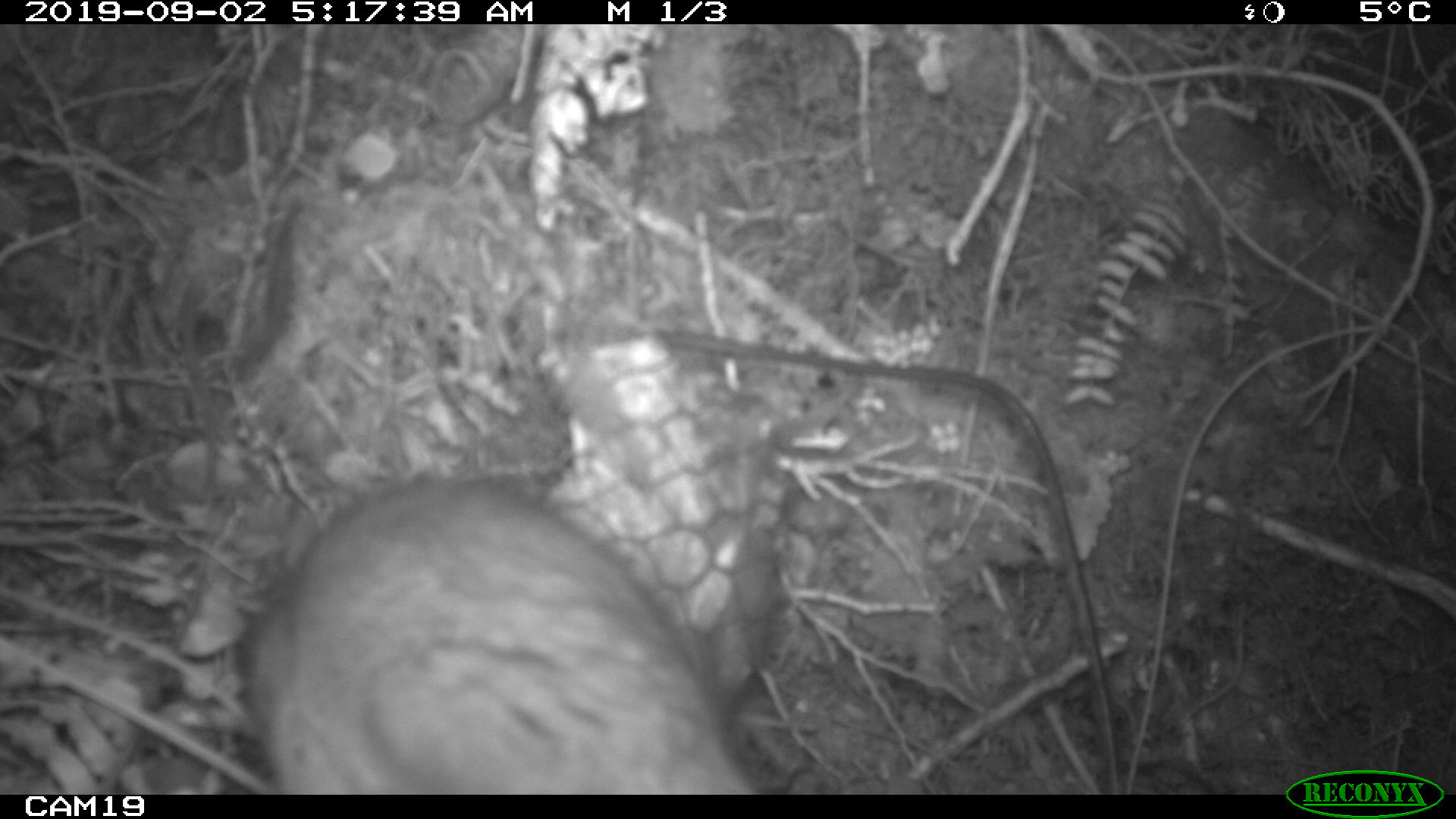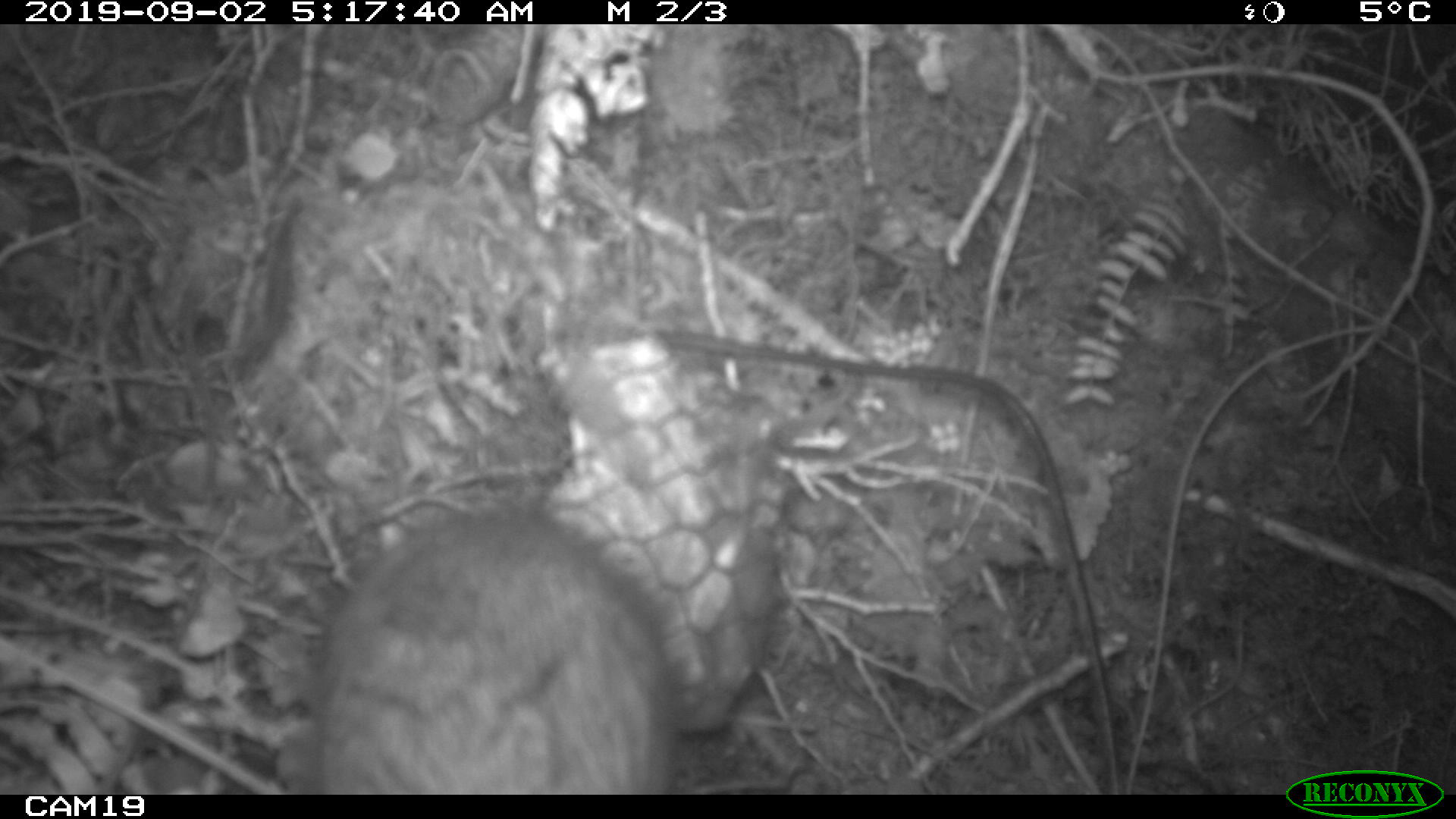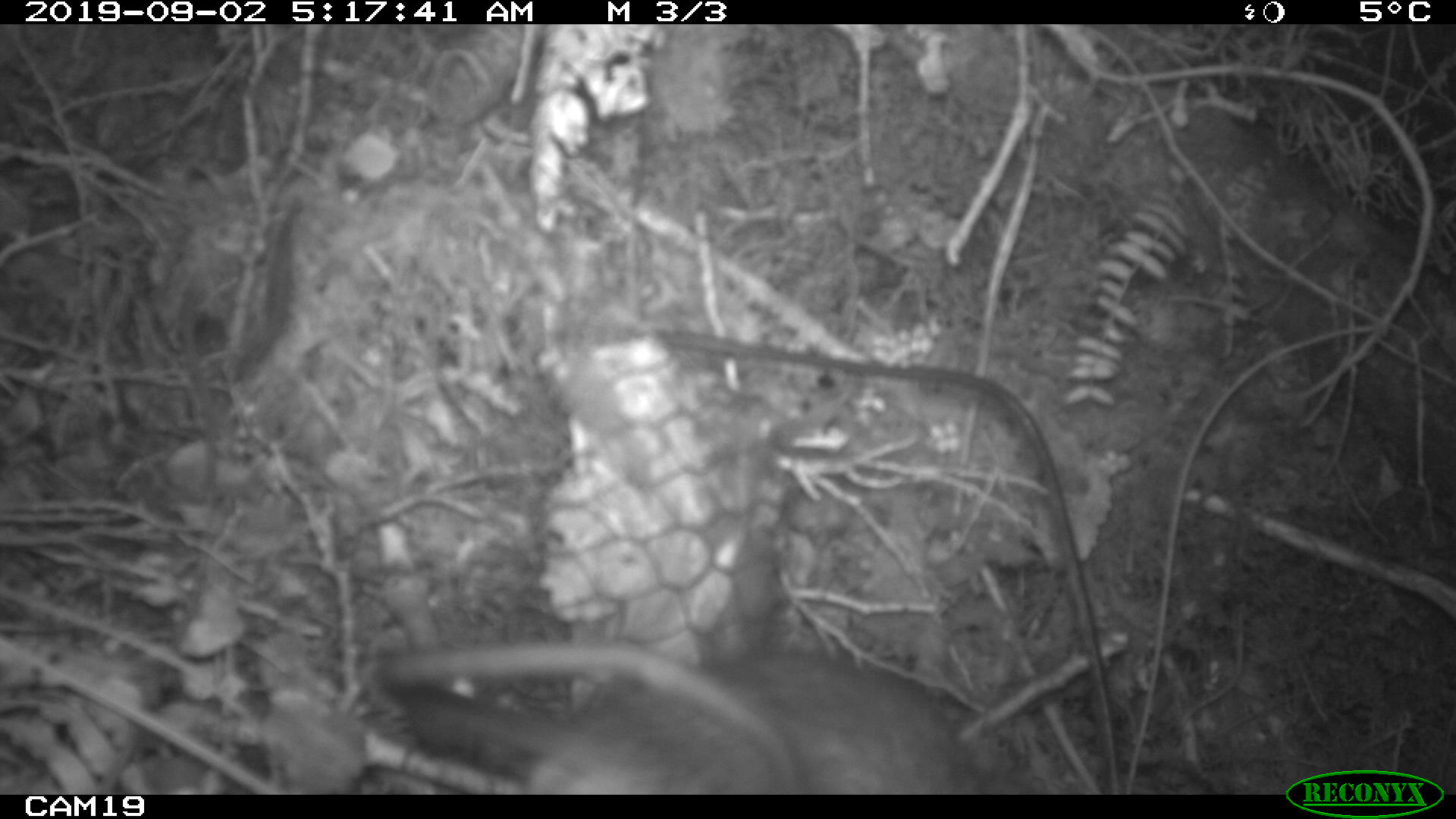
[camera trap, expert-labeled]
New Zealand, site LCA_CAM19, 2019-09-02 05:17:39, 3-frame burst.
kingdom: Animalia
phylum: Chordata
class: Mammalia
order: Rodentia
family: Muridae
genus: Rattus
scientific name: Rattus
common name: rat